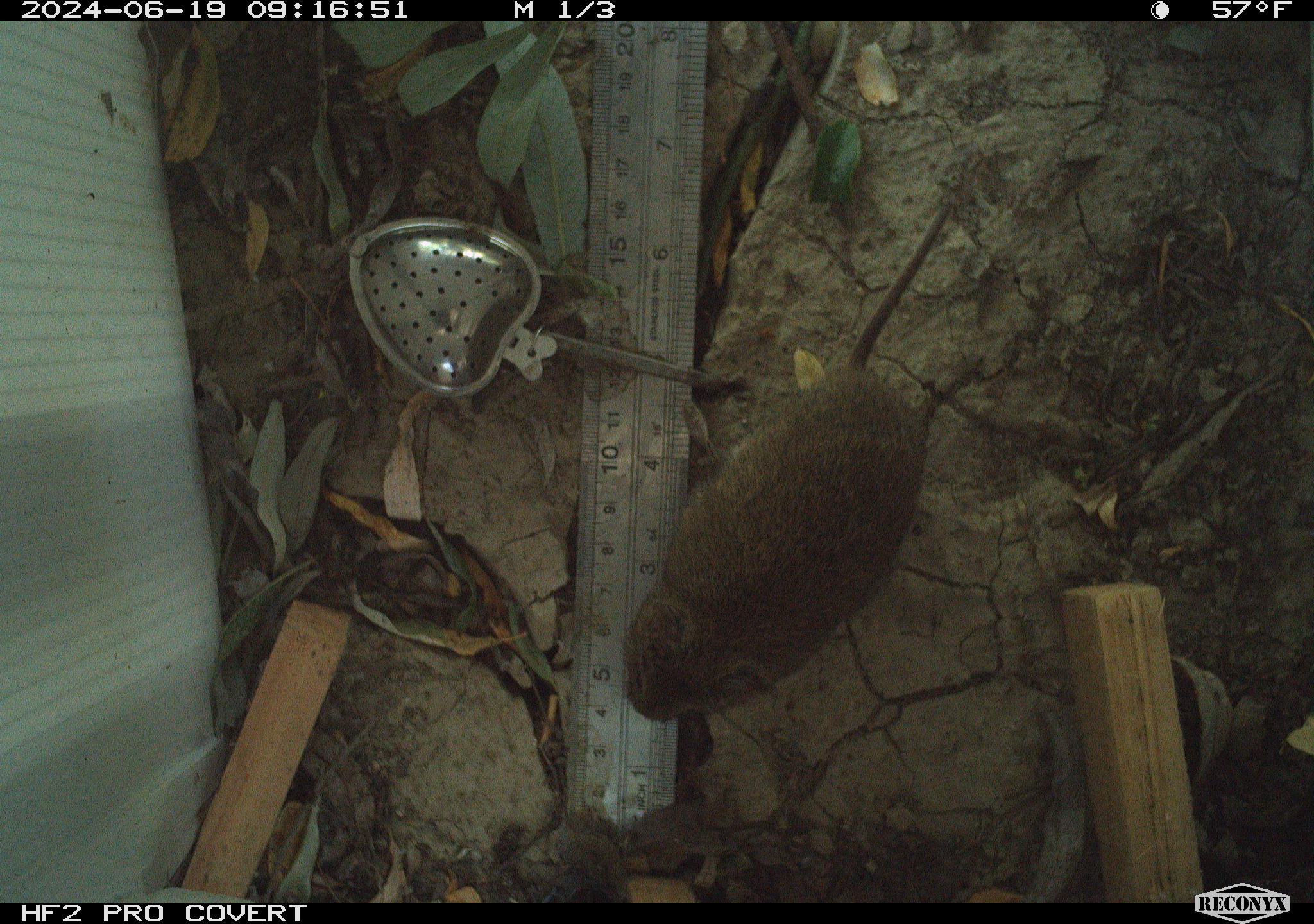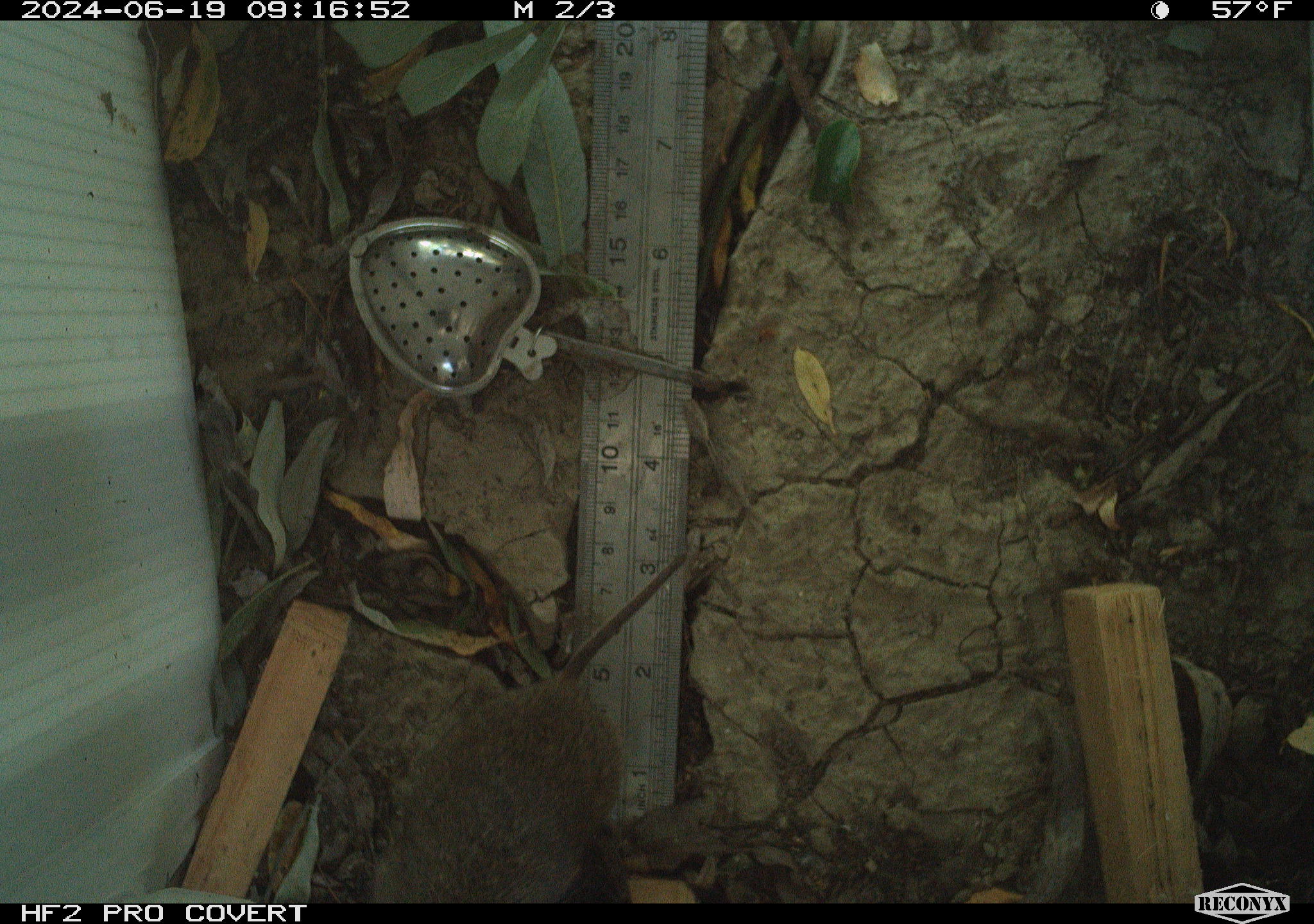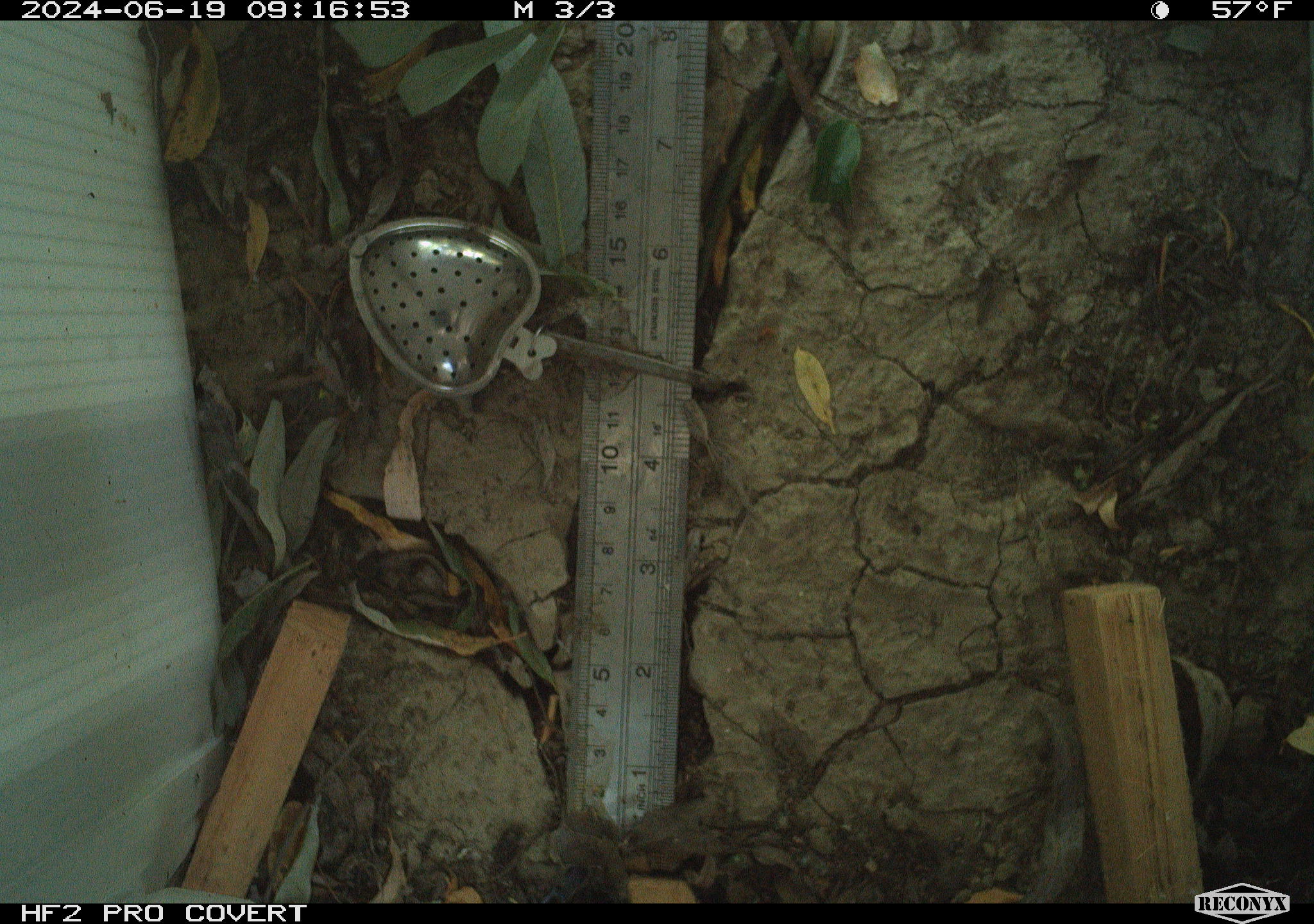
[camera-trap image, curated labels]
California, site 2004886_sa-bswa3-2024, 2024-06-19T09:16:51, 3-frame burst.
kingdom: Animalia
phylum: Chordata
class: Mammalia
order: Rodentia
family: Cricetidae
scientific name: Arvicolinae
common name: voles, lemmings, and muskrats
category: arvicolinae subfamily